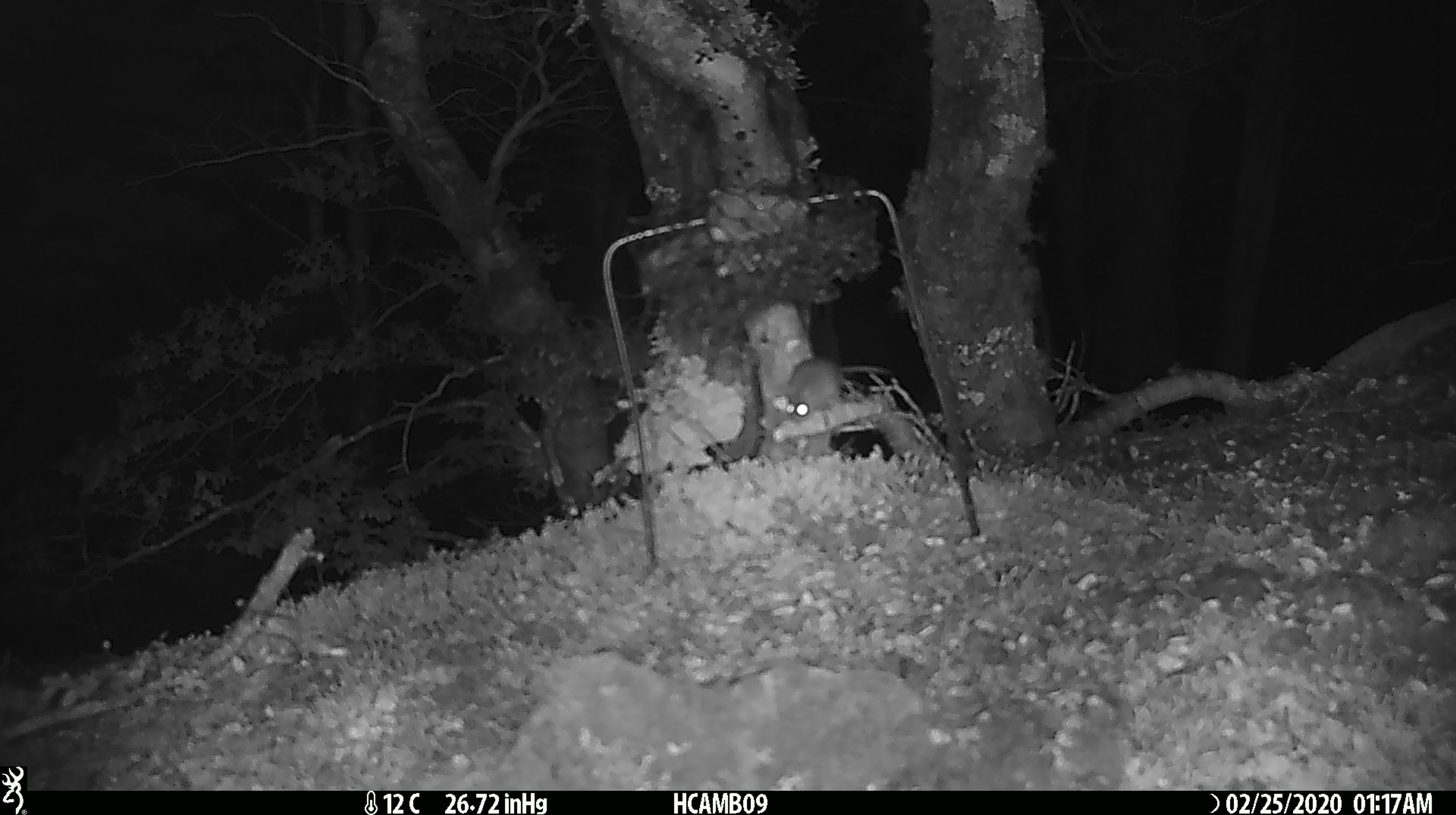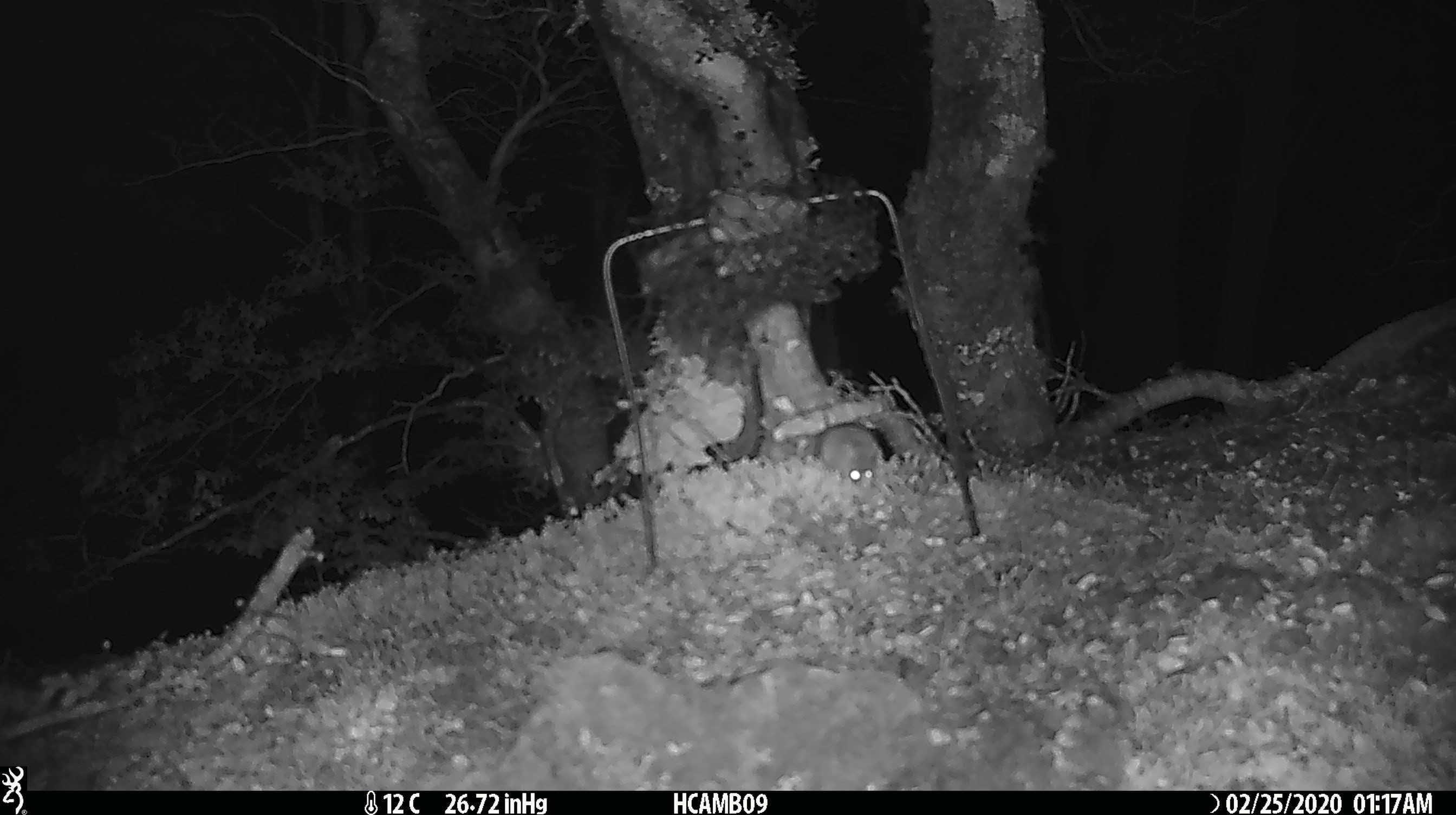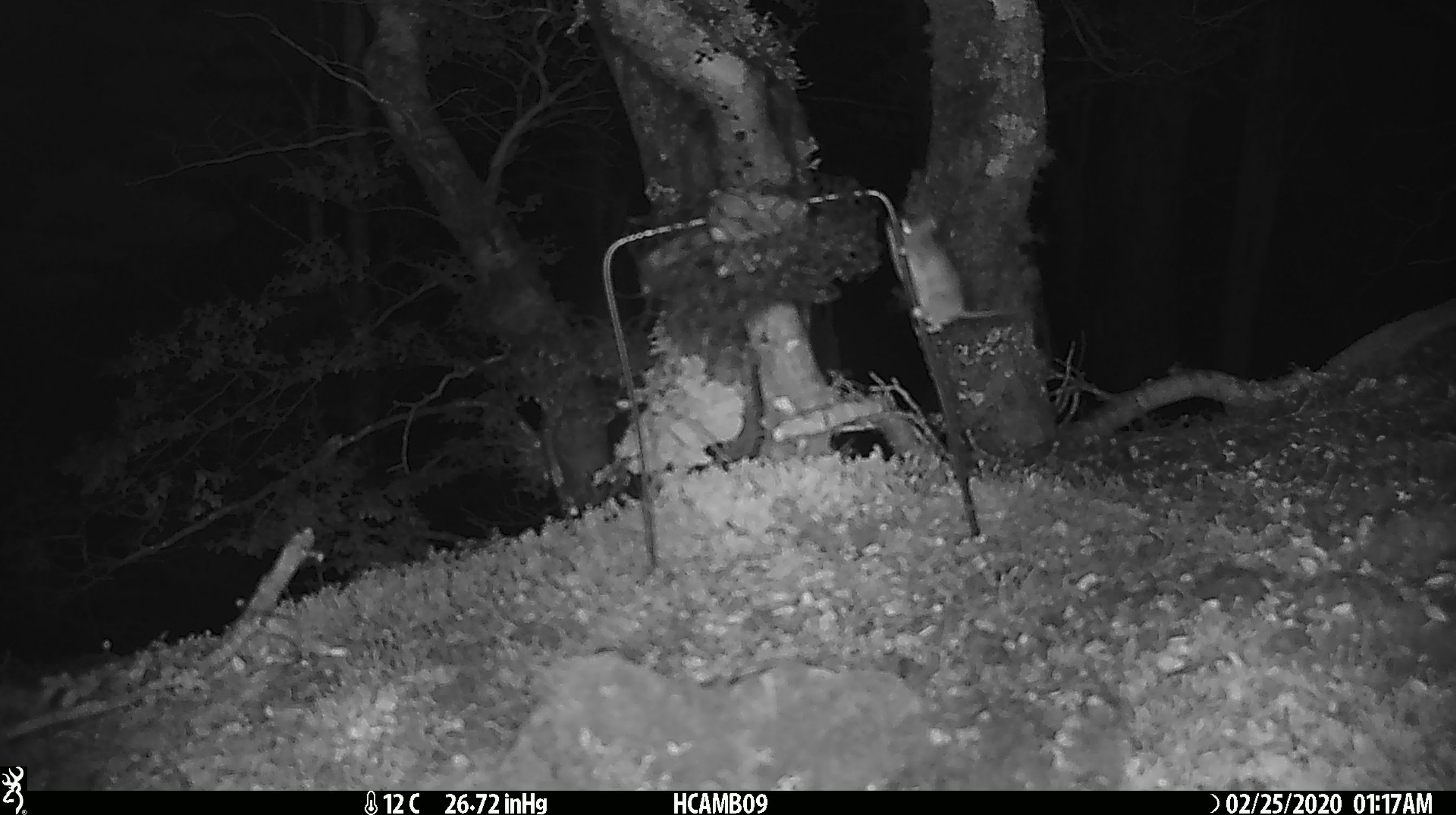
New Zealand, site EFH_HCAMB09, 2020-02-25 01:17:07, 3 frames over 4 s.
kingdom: Animalia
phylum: Chordata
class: Mammalia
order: Rodentia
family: Muridae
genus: Mus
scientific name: Mus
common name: mouse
Mouse (Mus).